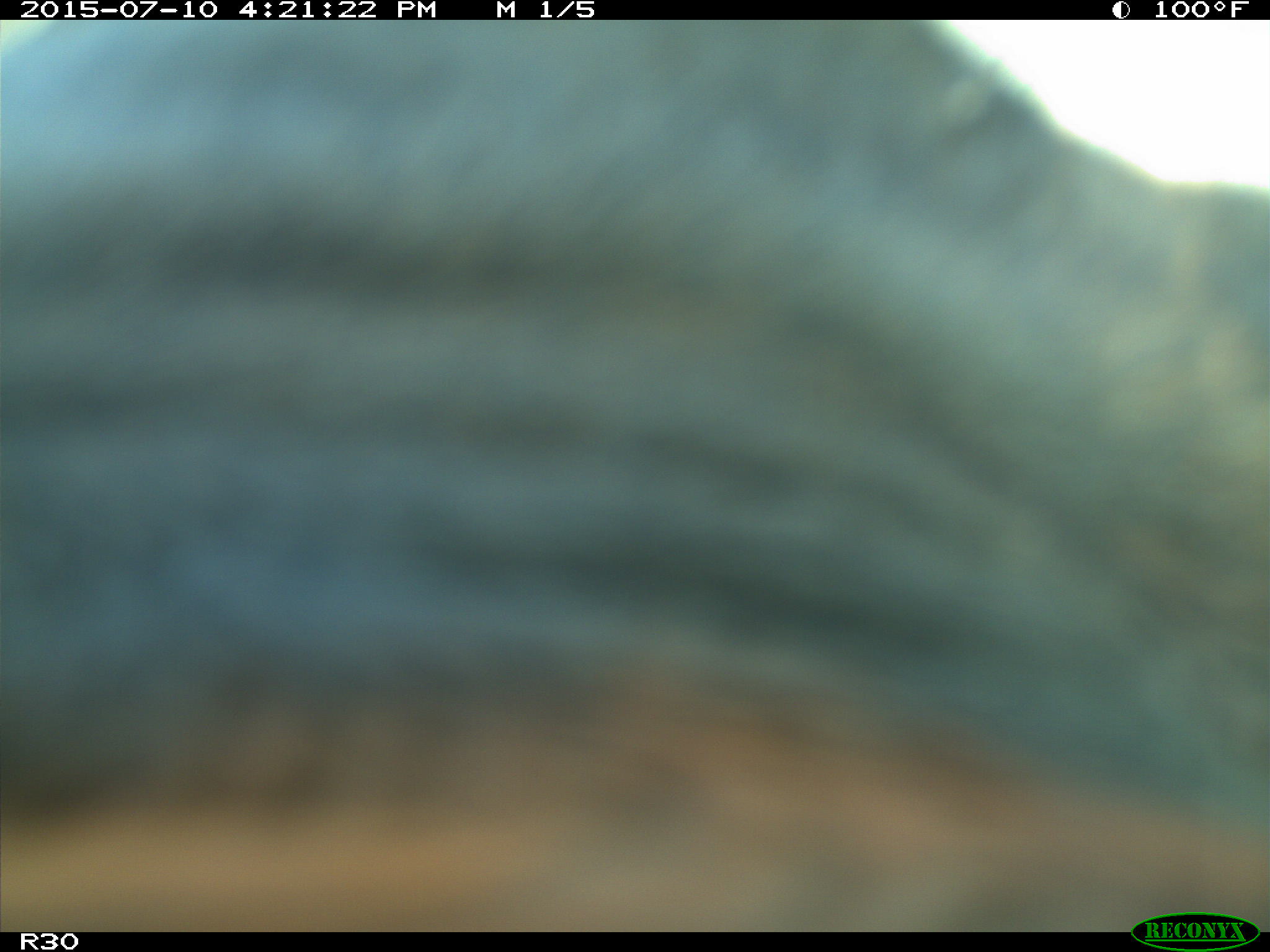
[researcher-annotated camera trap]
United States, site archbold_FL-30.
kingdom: Animalia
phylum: Chordata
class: Mammalia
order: Artiodactyla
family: Bovidae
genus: Bos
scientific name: Bos taurus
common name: domestic cow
Bos taurus (domestic cow).